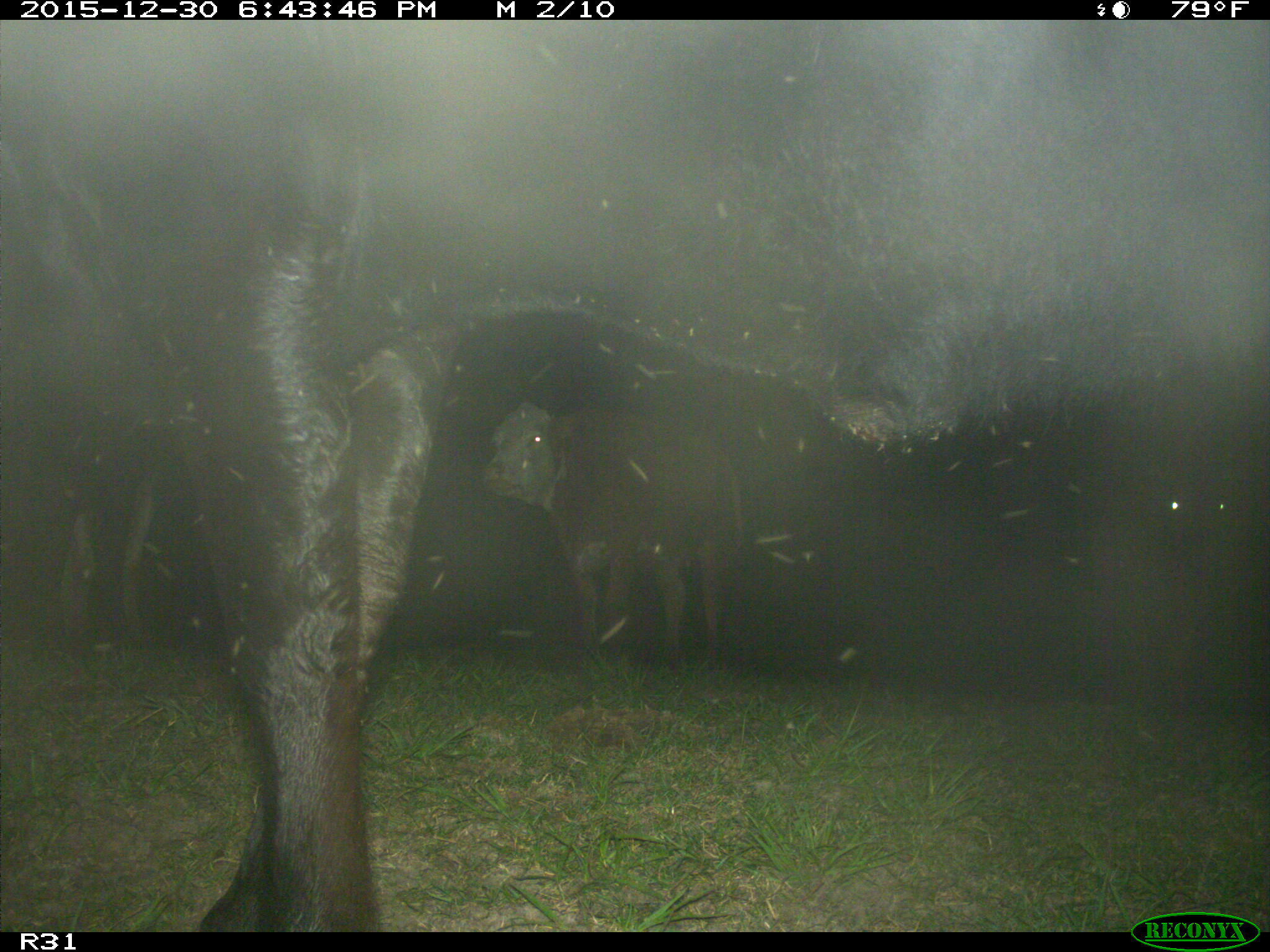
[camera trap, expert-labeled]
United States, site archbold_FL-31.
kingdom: Animalia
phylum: Chordata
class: Mammalia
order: Artiodactyla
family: Bovidae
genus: Bos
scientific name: Bos taurus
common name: domestic cow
Bos taurus (domestic cow).